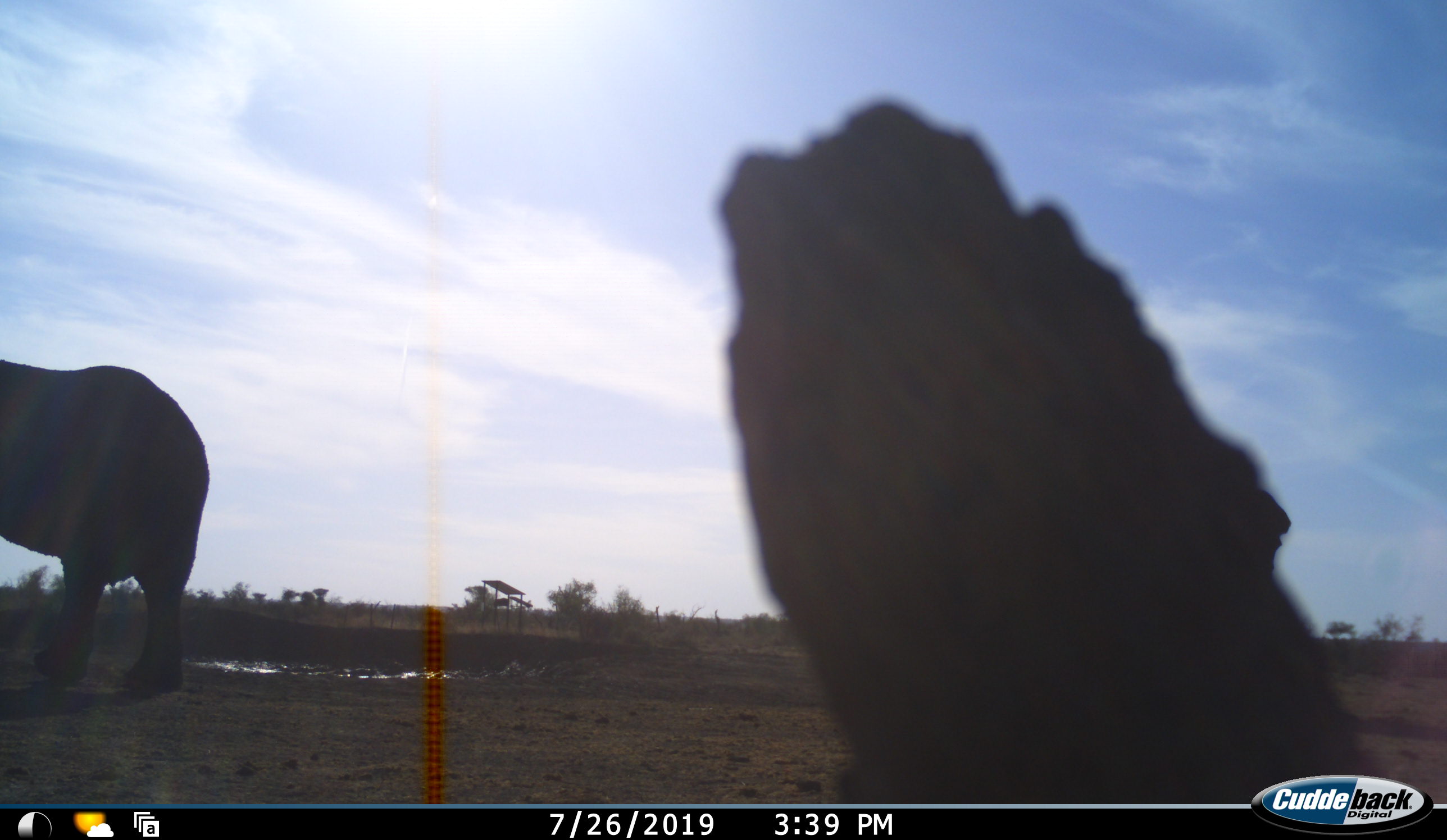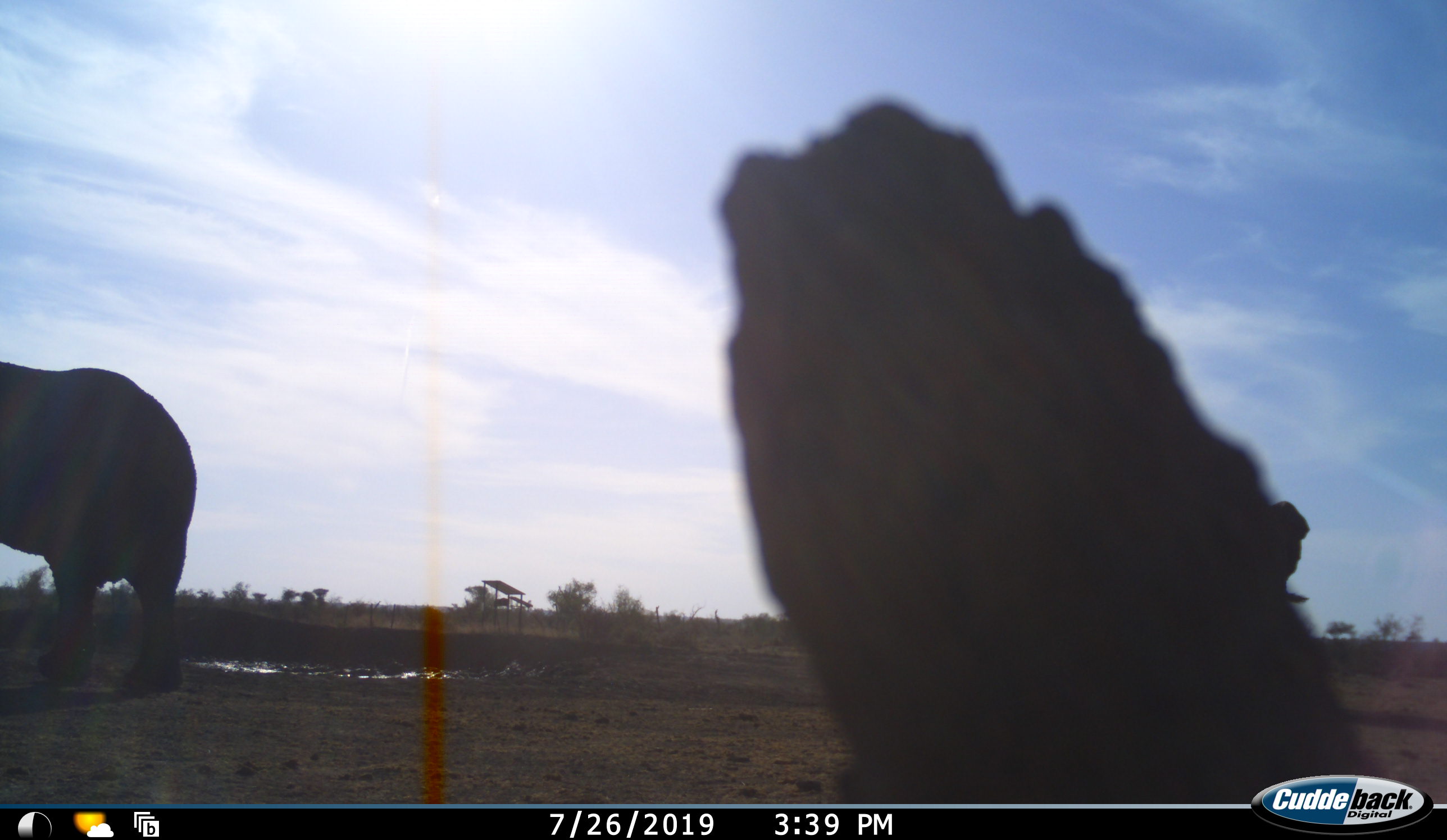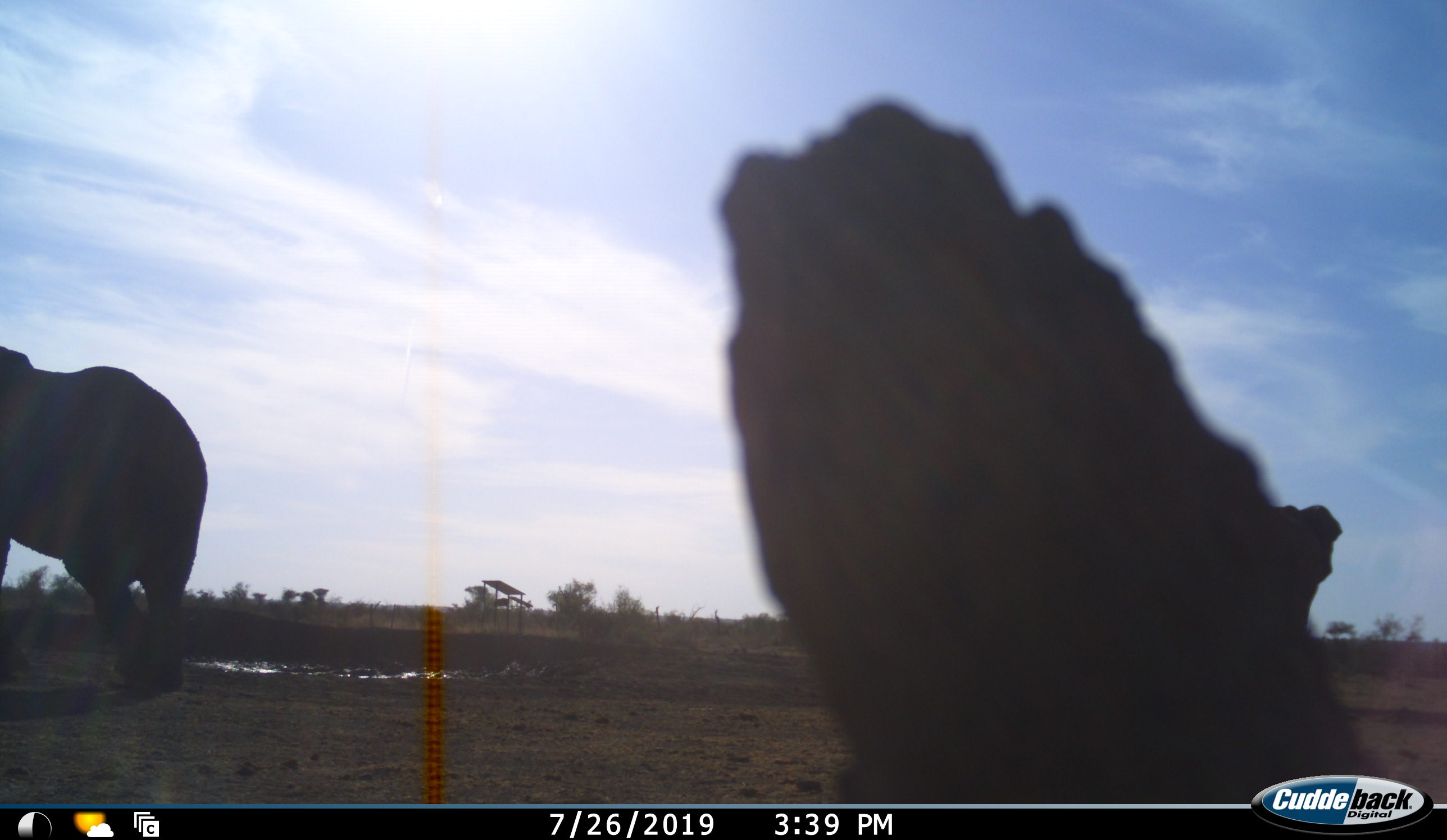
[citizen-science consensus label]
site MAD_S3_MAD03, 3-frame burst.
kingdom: Animalia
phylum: Chordata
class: Mammalia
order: Proboscidea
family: Elephantidae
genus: Loxodonta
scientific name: Loxodonta africana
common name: african bush elephant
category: elephant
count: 2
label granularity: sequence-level